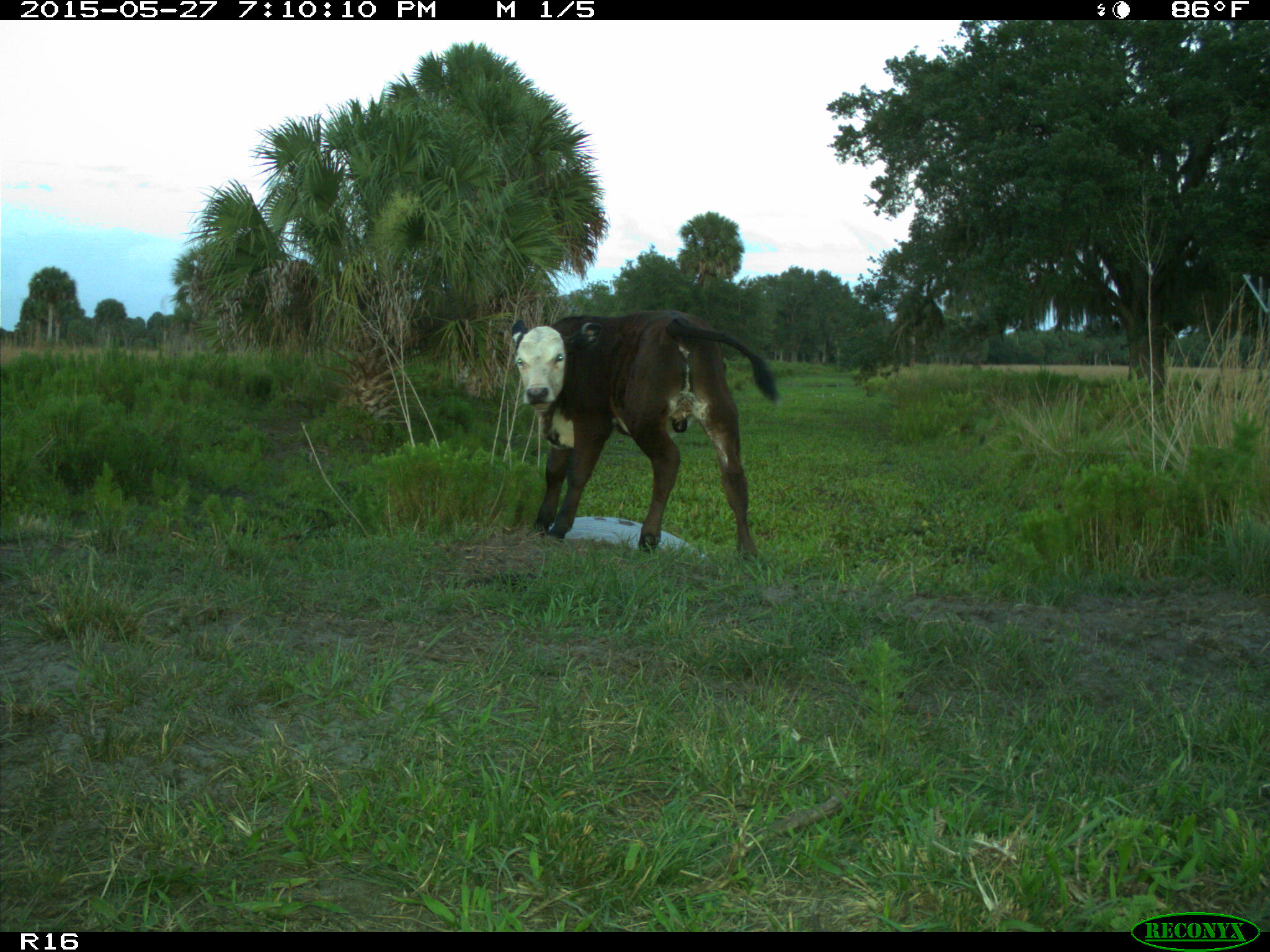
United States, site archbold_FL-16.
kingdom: Animalia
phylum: Chordata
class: Mammalia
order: Artiodactyla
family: Bovidae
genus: Bos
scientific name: Bos taurus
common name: domestic cow